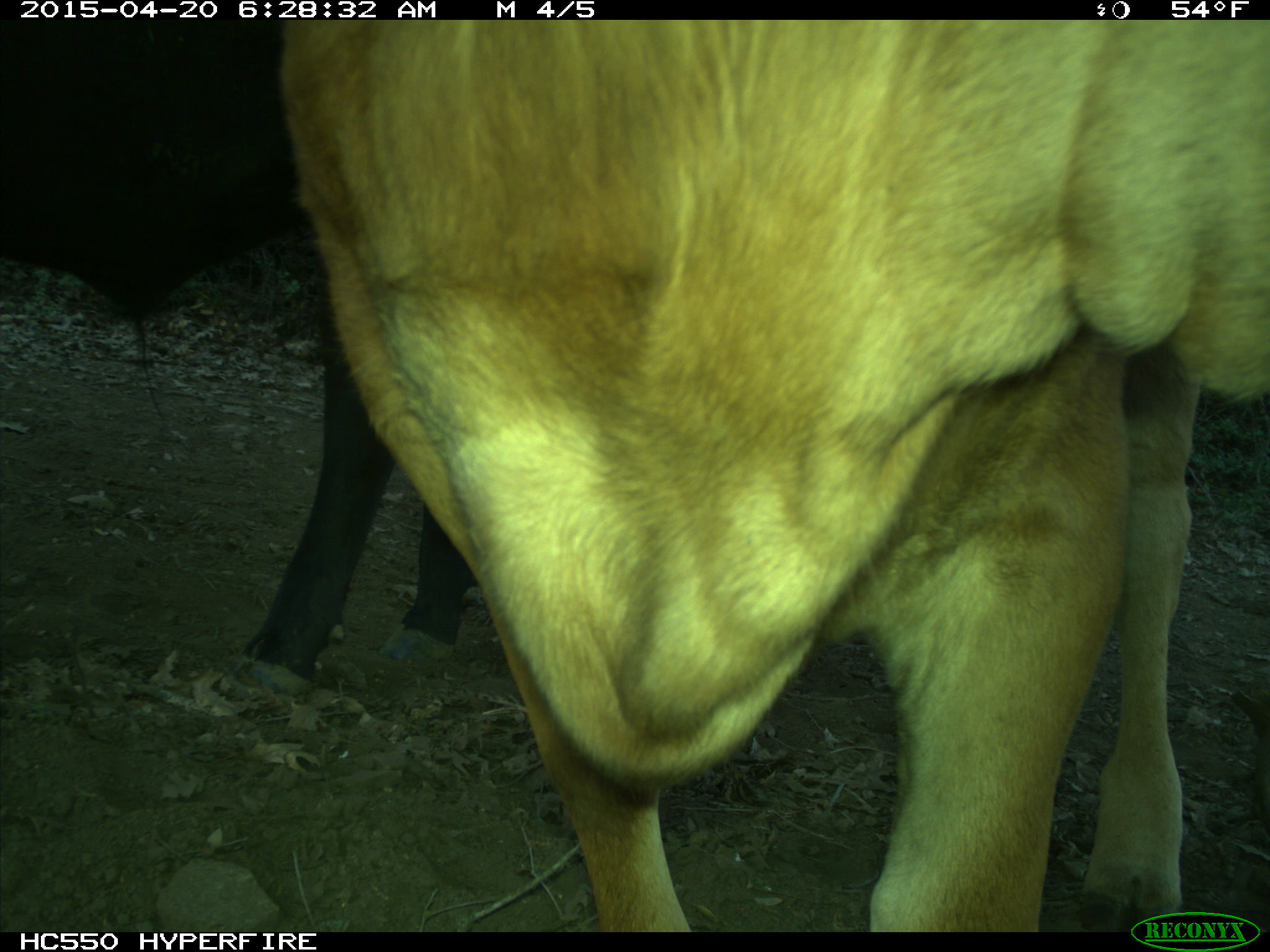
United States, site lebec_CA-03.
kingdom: Animalia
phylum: Chordata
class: Mammalia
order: Artiodactyla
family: Bovidae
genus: Bos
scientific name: Bos taurus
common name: domestic cow